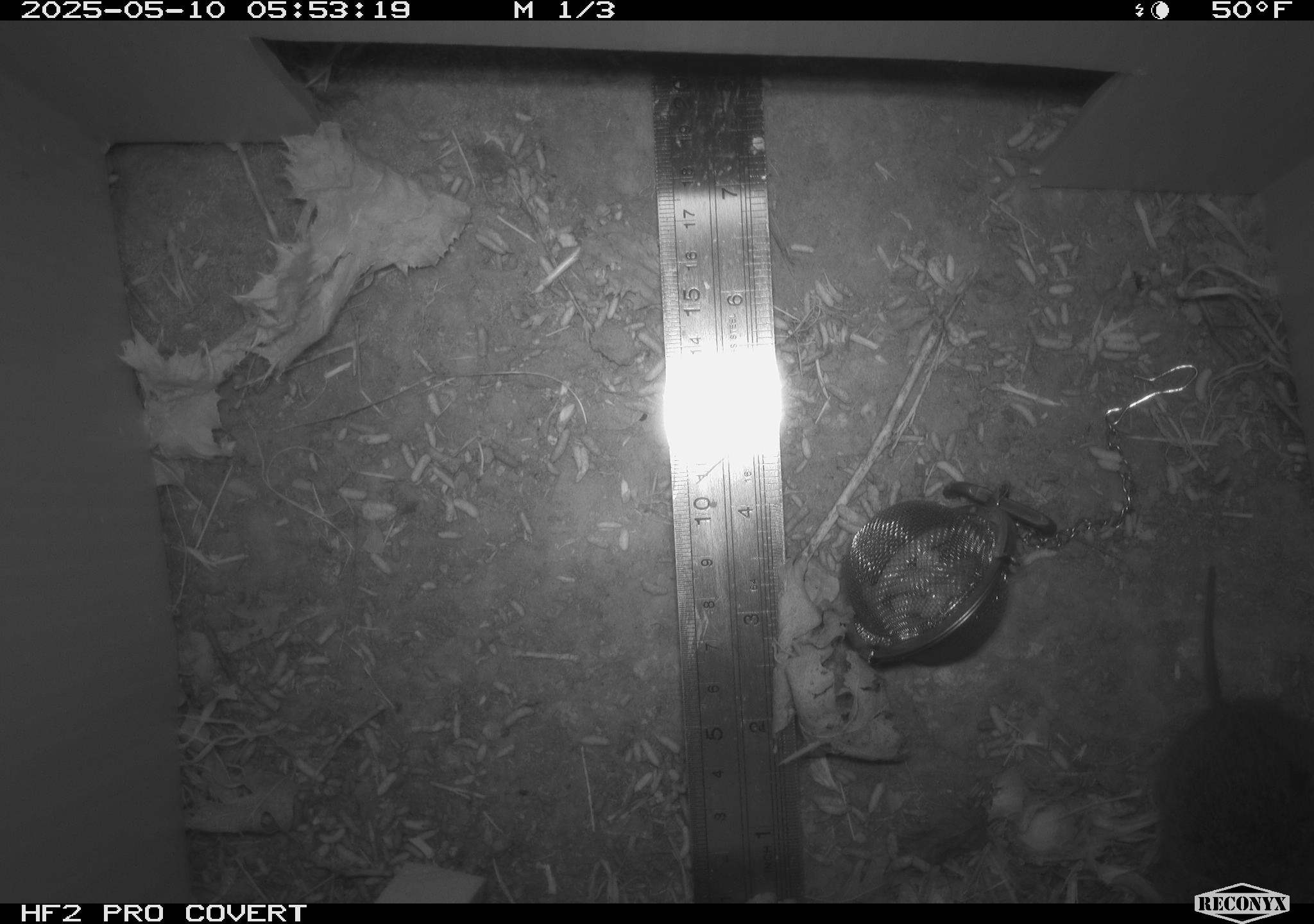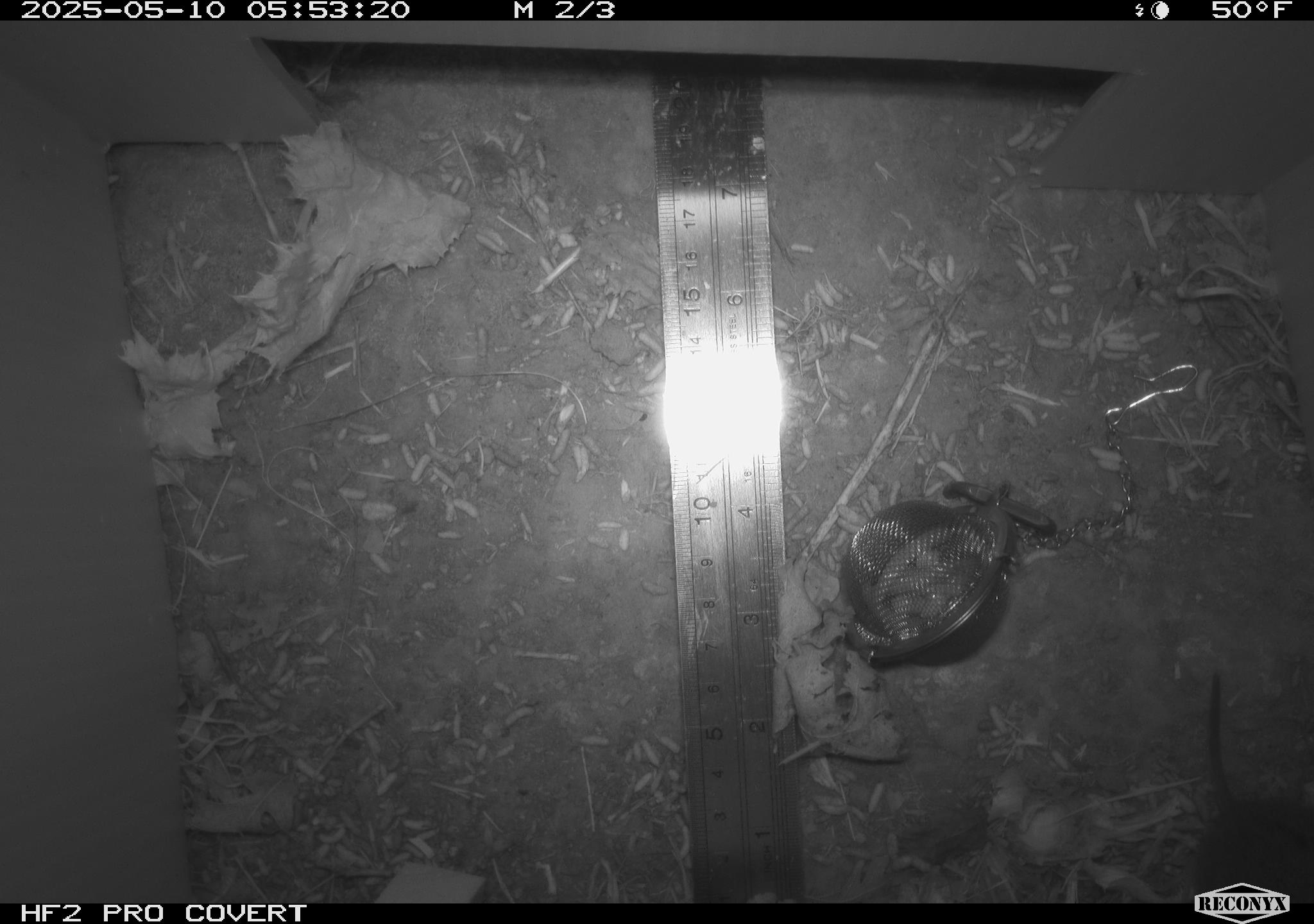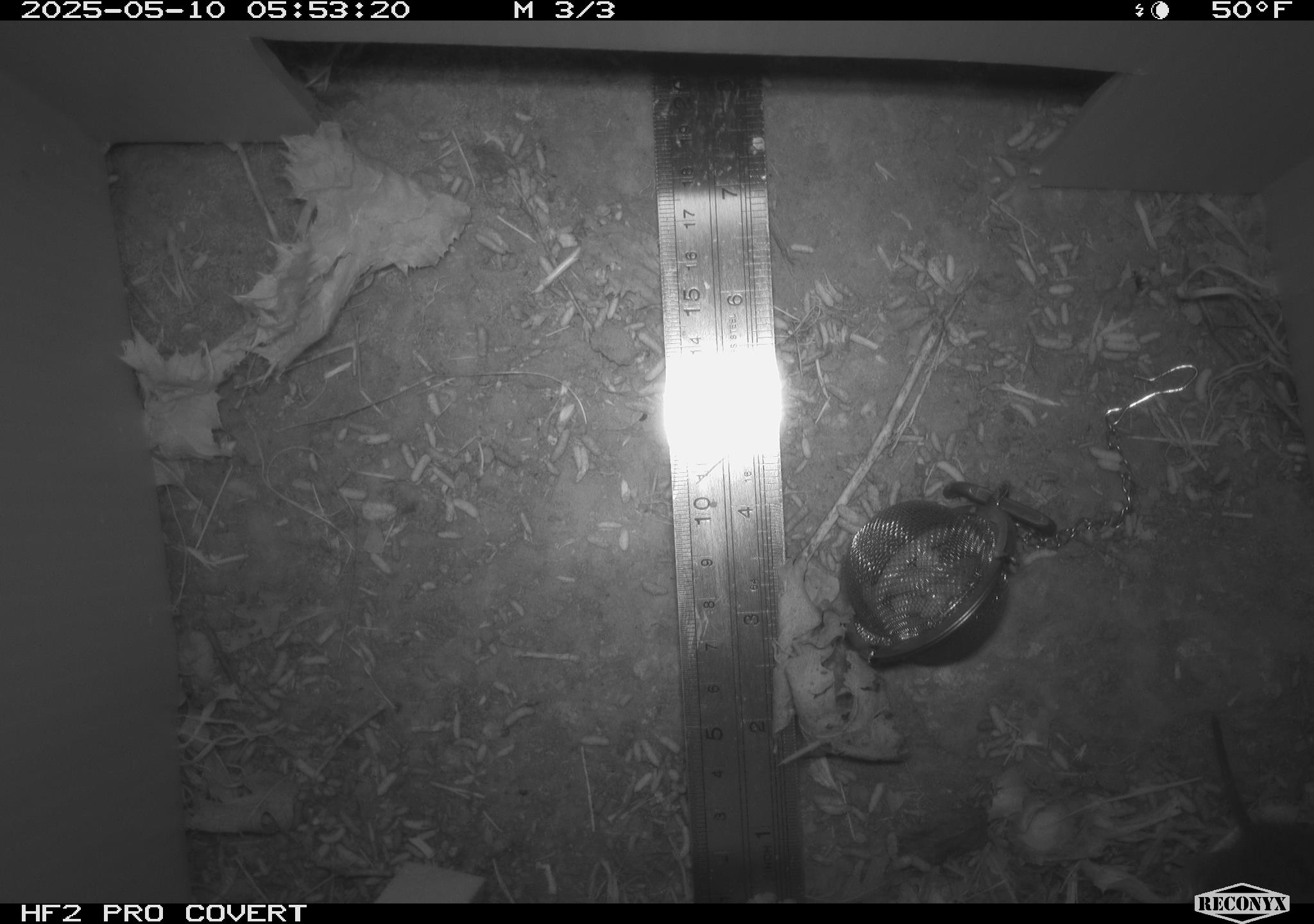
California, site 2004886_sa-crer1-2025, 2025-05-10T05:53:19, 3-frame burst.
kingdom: Animalia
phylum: Chordata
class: Mammalia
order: Rodentia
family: Cricetidae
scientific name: Arvicolinae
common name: voles, lemmings, and muskrats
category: arvicolinae subfamily